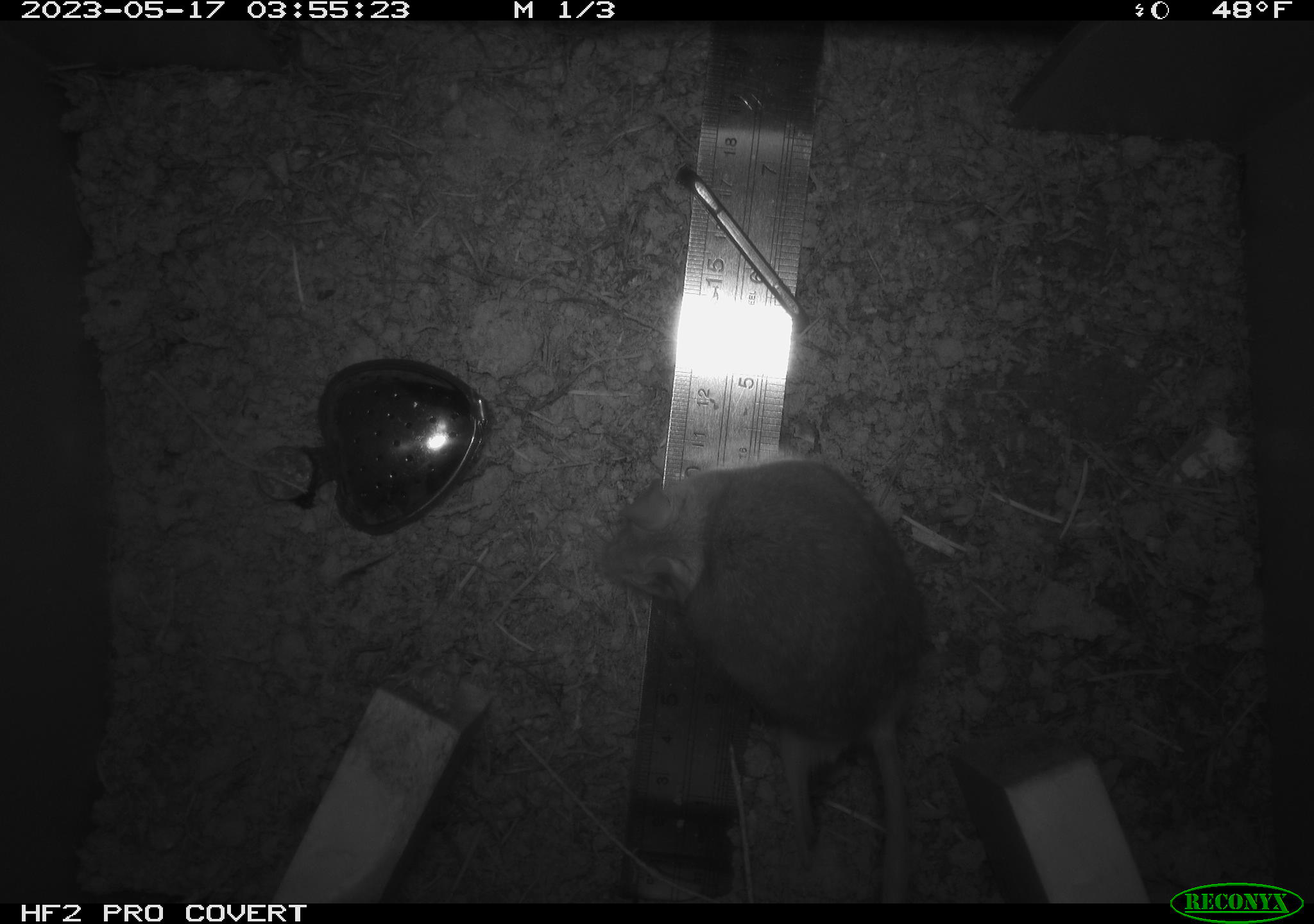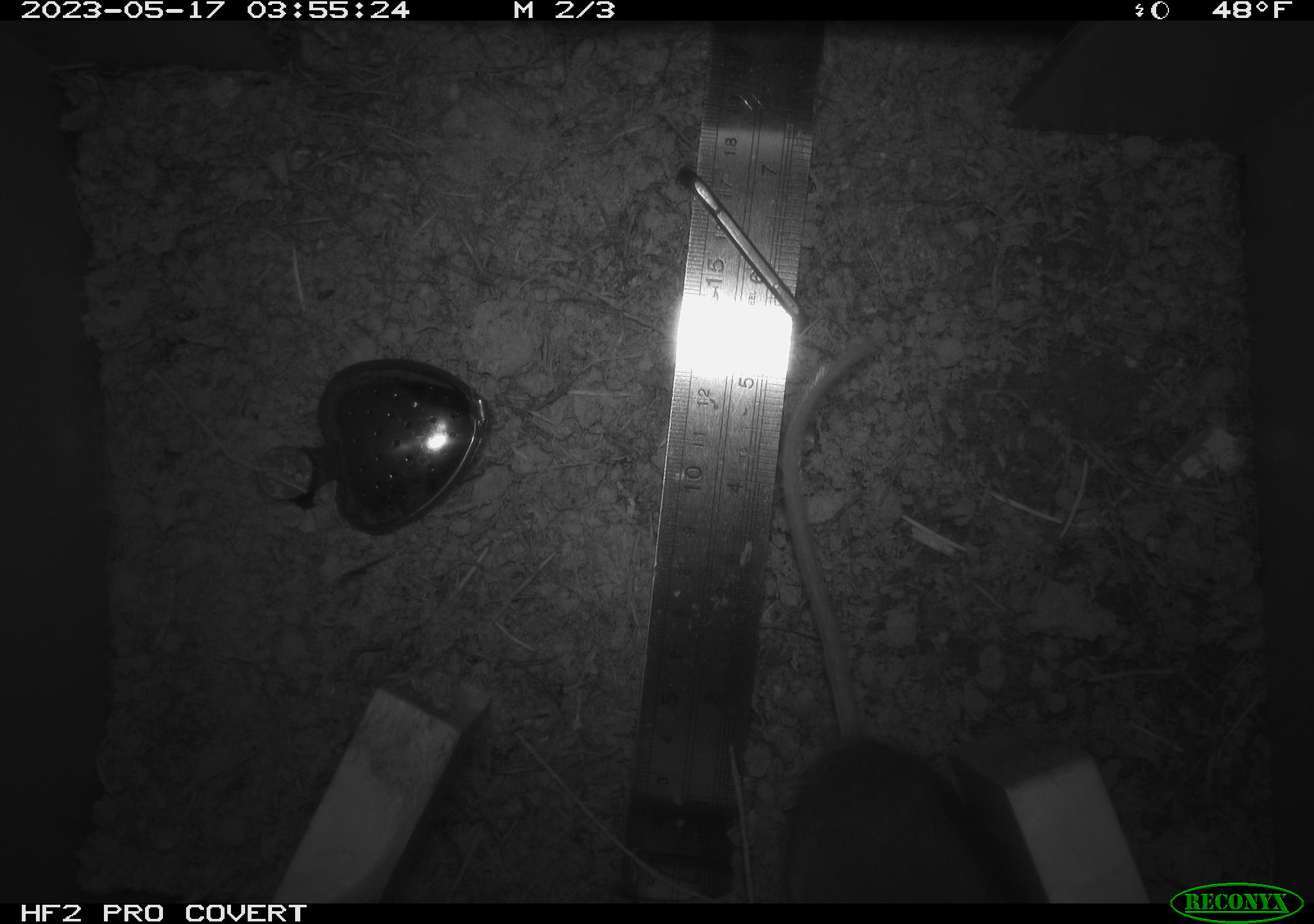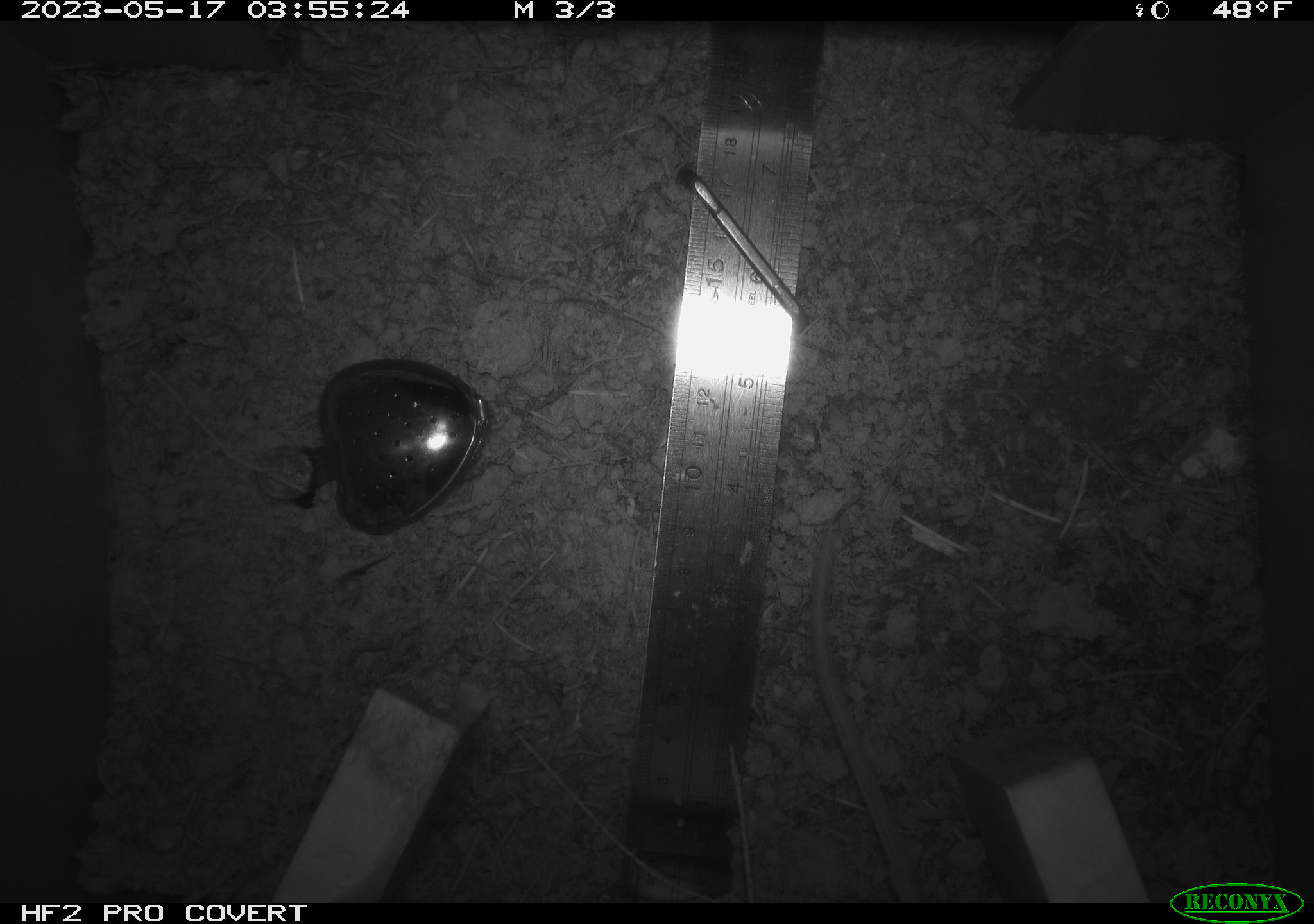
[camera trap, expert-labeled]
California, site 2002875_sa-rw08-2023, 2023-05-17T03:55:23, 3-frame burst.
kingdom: Animalia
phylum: Chordata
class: Mammalia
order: Rodentia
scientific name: Rodentia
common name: mouse species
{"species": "mouse species (Rodentia)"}